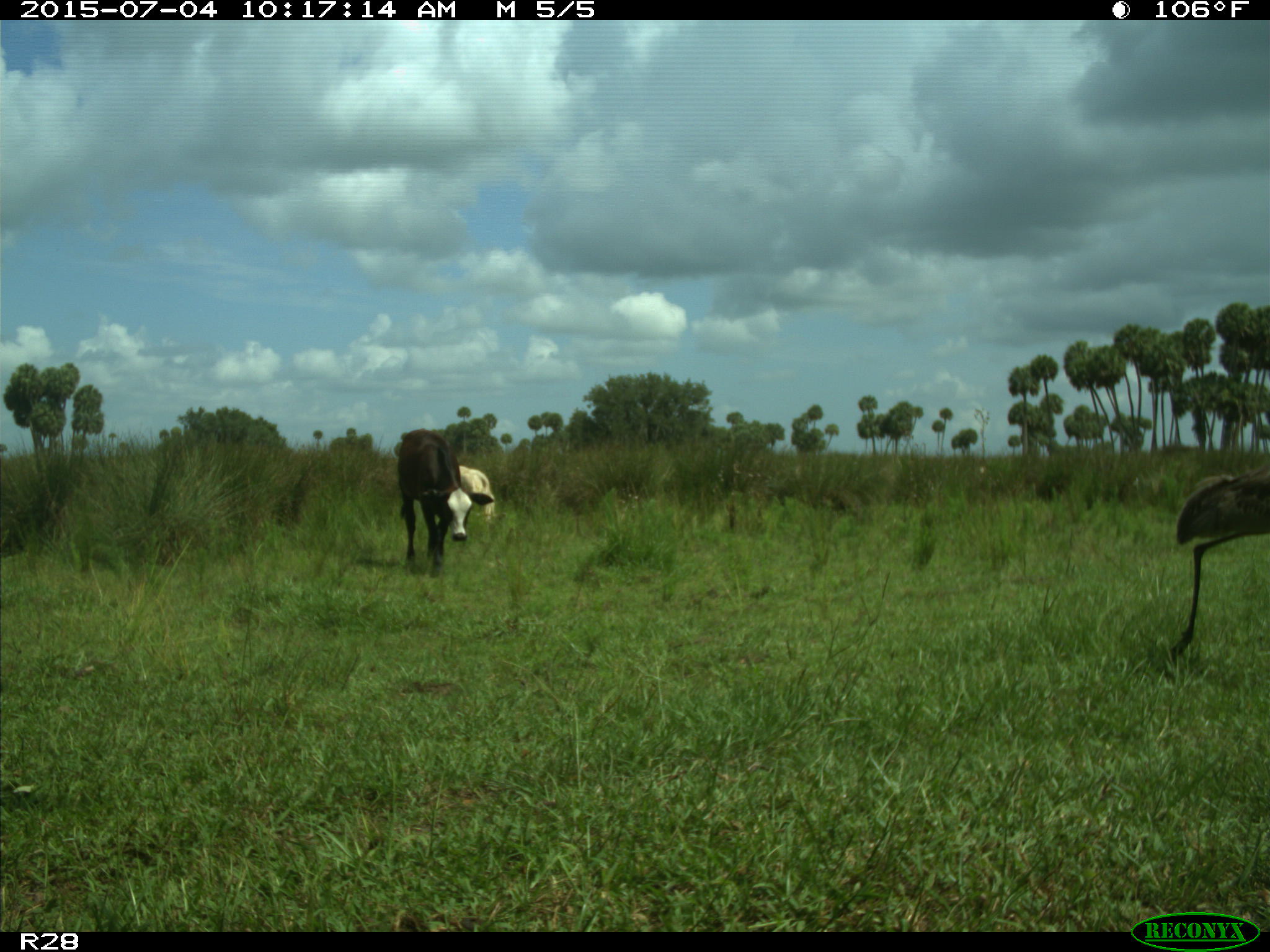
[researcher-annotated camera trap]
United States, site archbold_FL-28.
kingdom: Animalia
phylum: Chordata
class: Mammalia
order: Artiodactyla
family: Bovidae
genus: Bos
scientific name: Bos taurus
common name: domestic cow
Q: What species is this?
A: Bos taurus (domestic cow).